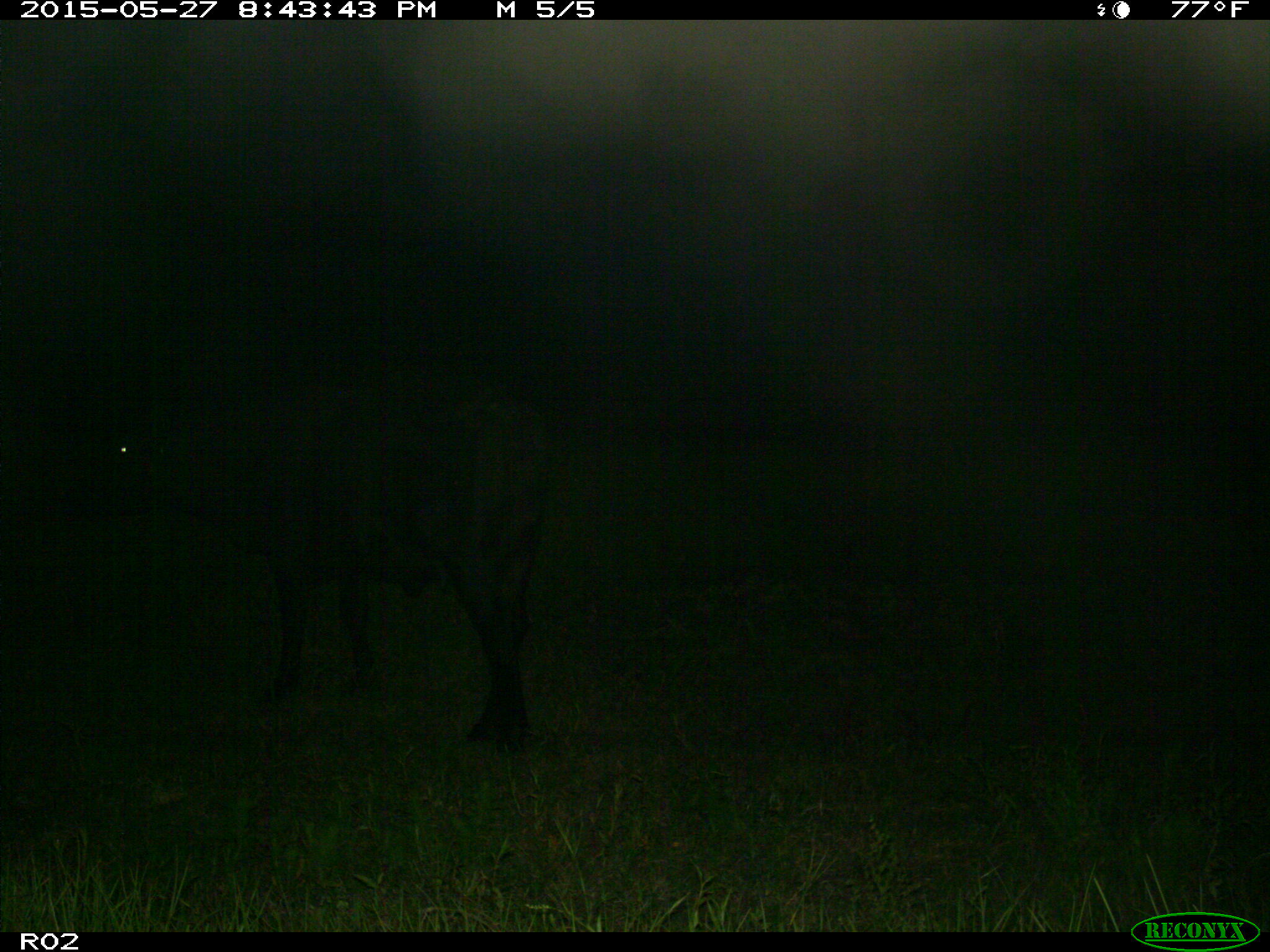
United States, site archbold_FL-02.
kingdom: Animalia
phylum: Chordata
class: Mammalia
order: Artiodactyla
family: Bovidae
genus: Bos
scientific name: Bos taurus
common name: domestic cow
Bos taurus (domestic cow).